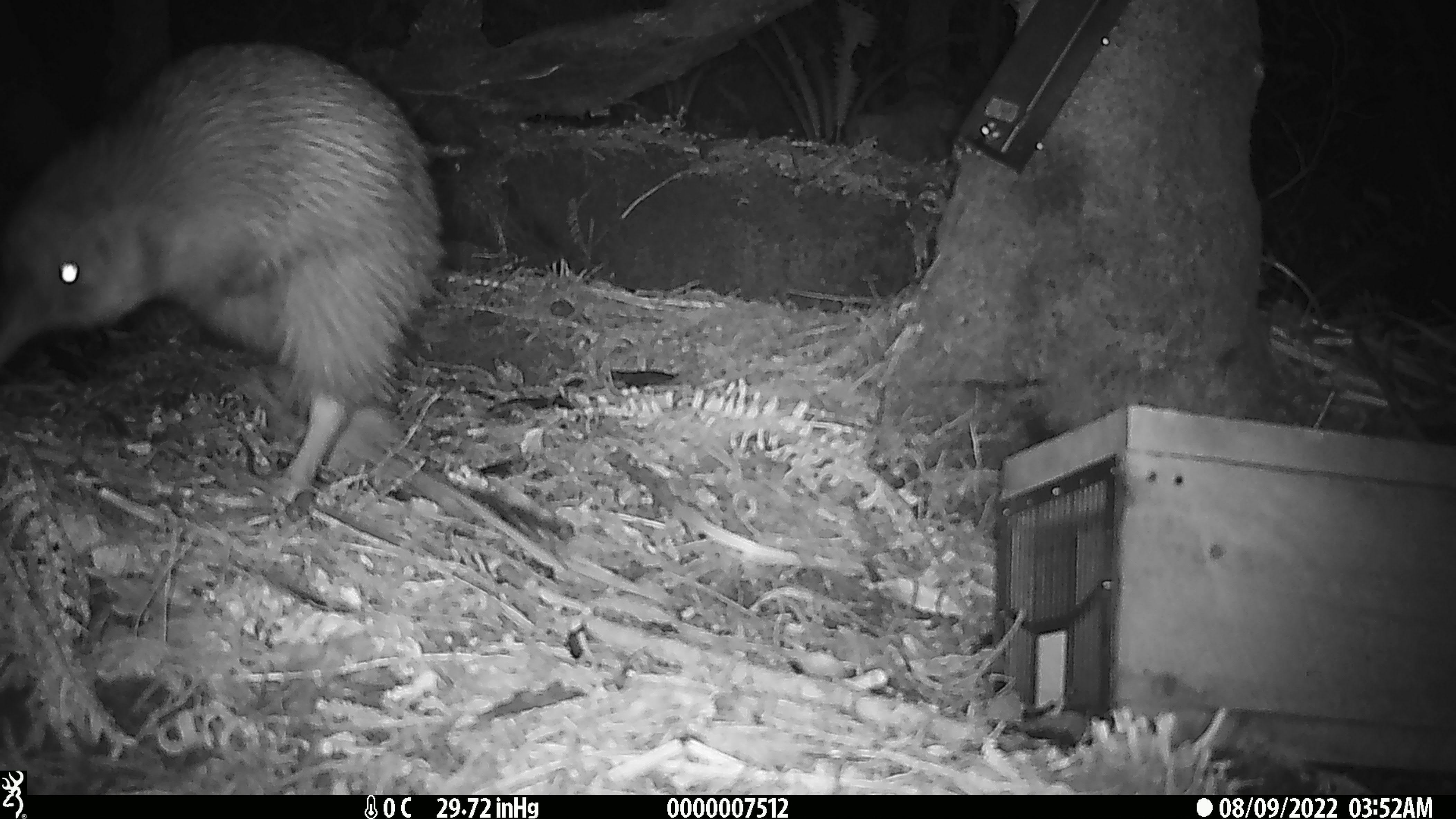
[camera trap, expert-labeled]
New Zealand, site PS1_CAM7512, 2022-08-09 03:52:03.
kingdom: Animalia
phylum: Chordata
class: Aves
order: Apterygiformes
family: Apterygidae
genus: Apteryx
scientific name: Apteryx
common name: kiwi